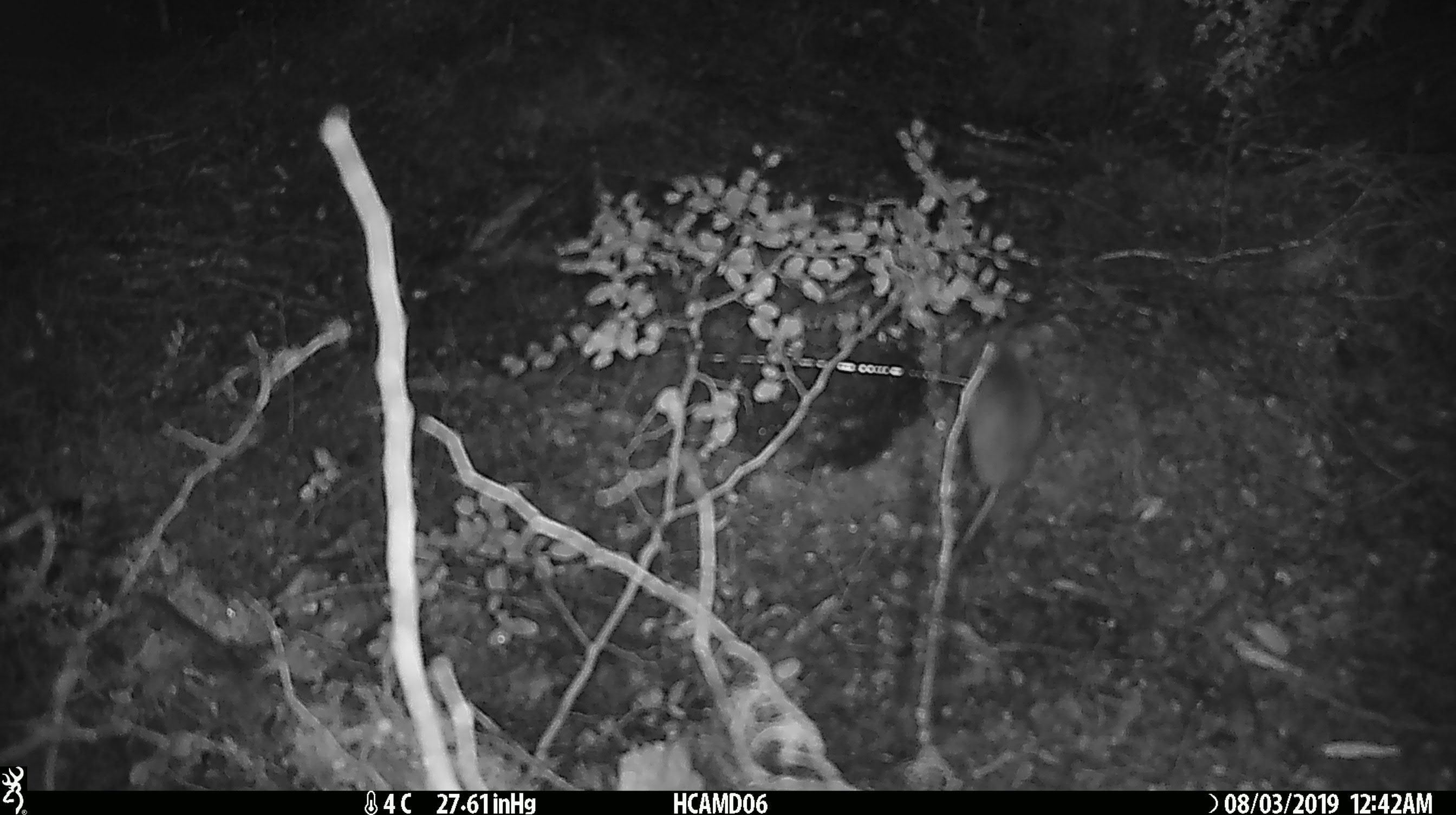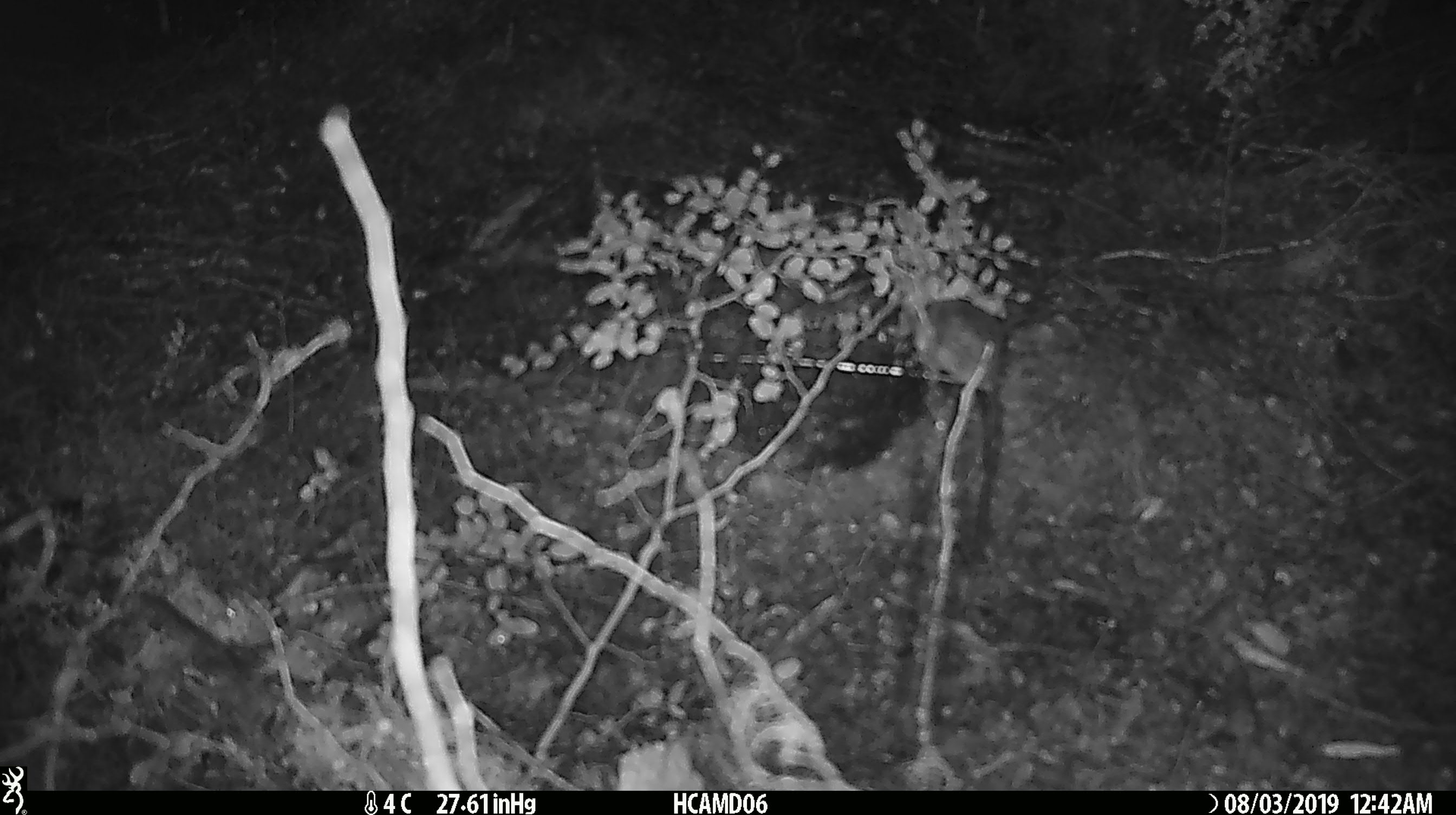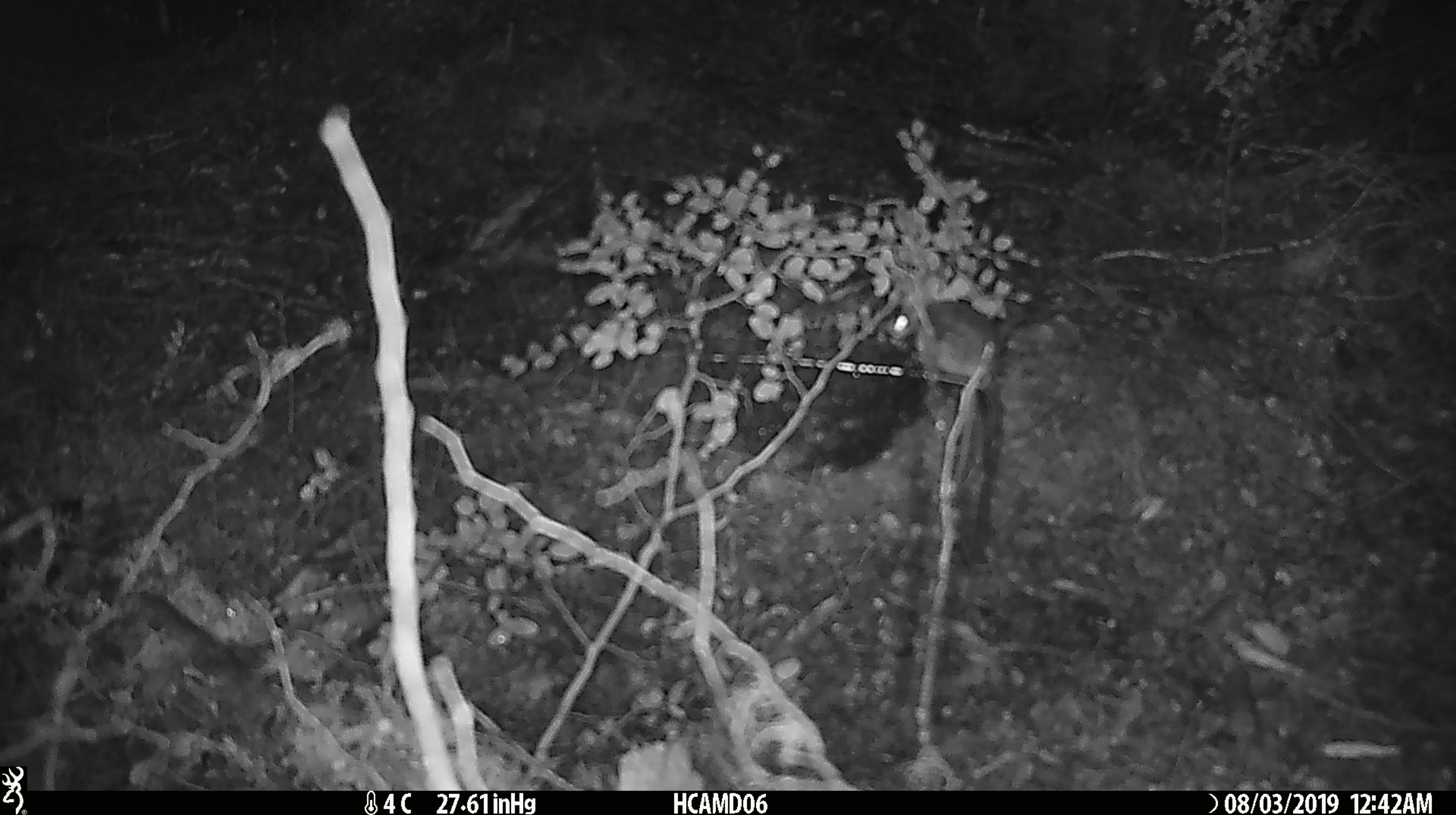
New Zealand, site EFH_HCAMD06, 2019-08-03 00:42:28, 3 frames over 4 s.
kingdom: Animalia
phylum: Chordata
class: Mammalia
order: Rodentia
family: Muridae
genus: Mus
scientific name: Mus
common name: mouse